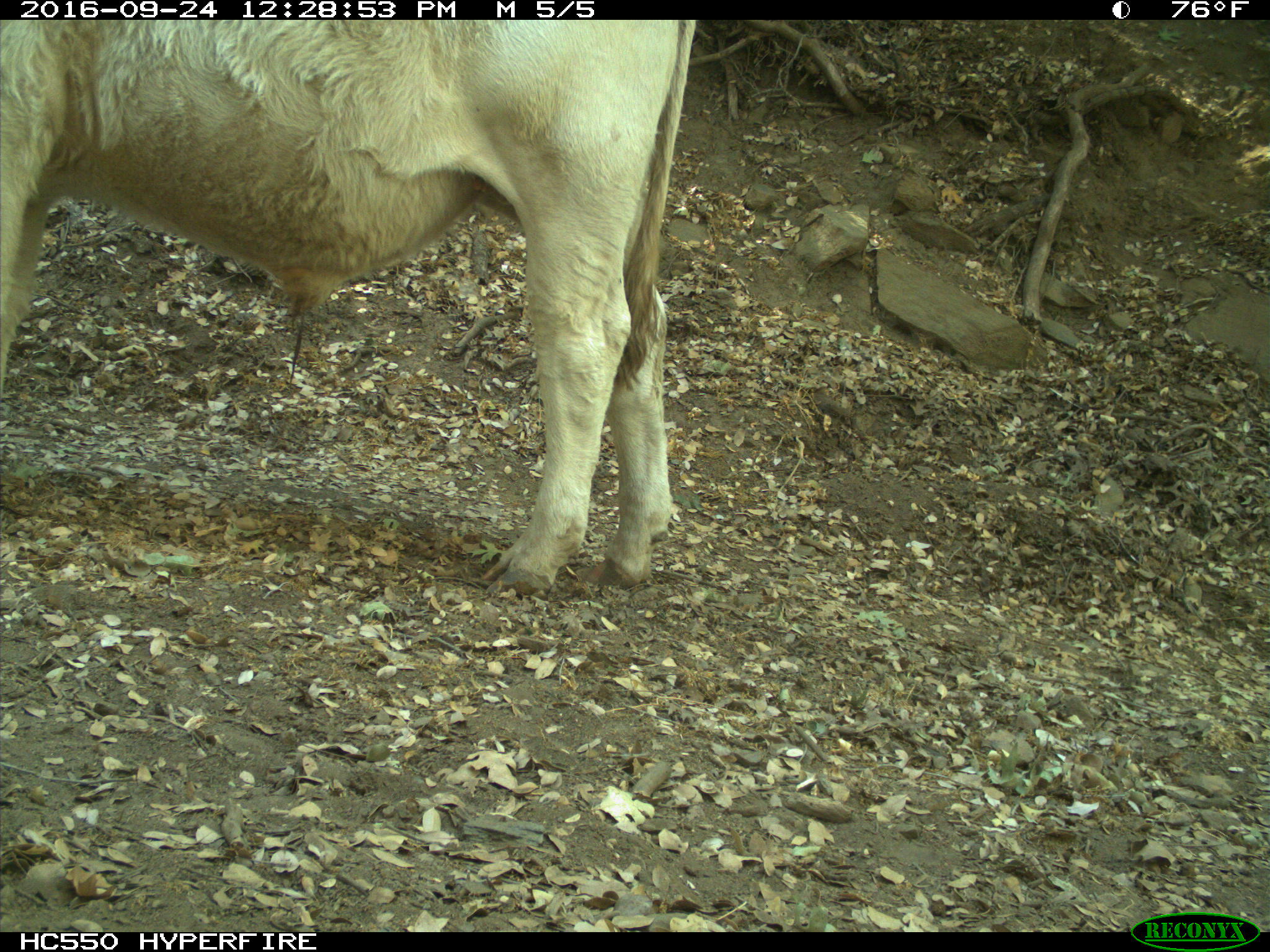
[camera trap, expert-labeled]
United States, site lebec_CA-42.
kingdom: Animalia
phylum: Chordata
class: Mammalia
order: Artiodactyla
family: Bovidae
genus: Bos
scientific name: Bos taurus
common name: domestic cow